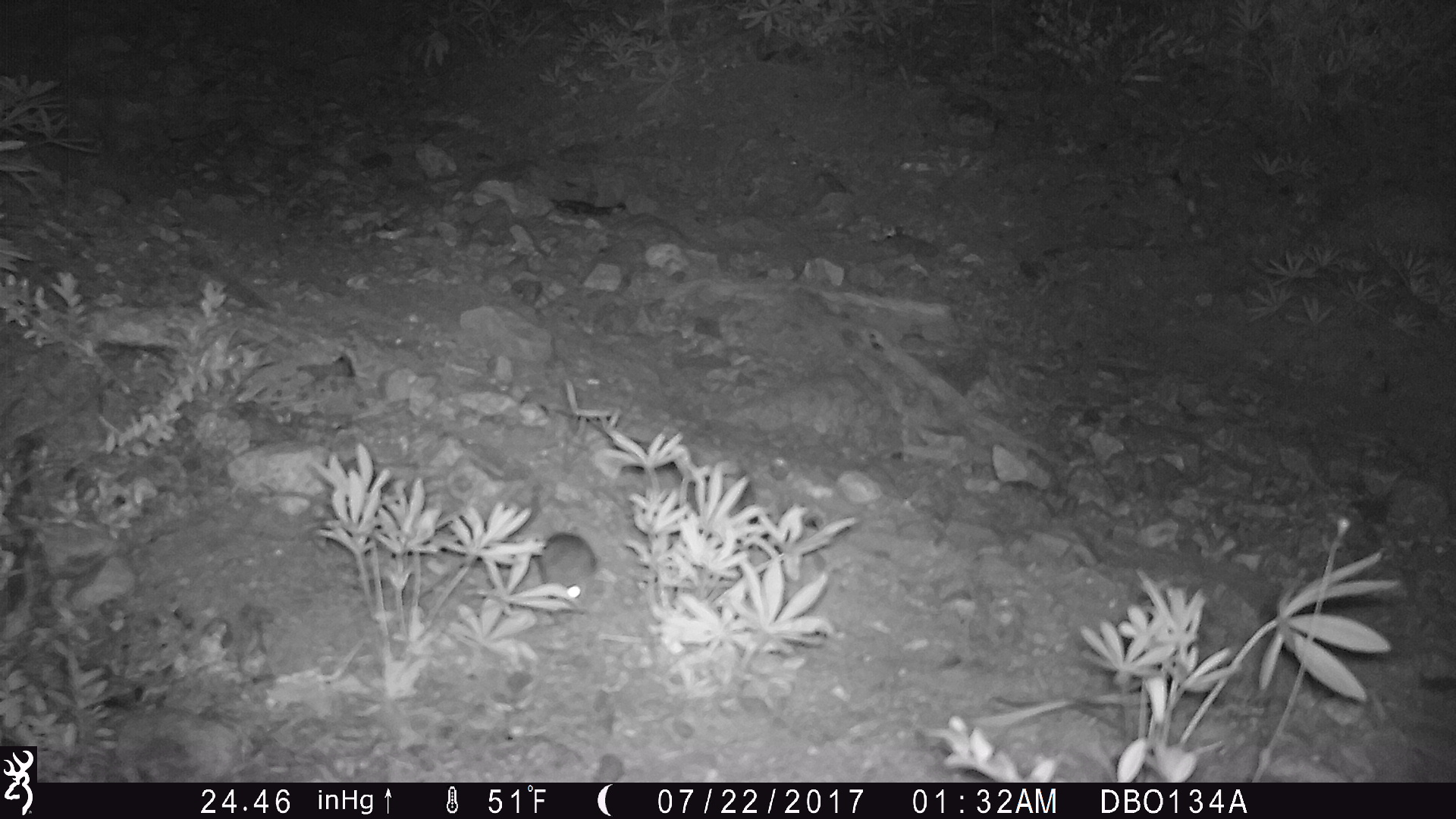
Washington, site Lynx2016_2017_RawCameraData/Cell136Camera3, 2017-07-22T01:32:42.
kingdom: Animalia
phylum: Chordata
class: Mammalia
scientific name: Mammalia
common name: small mammal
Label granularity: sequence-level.